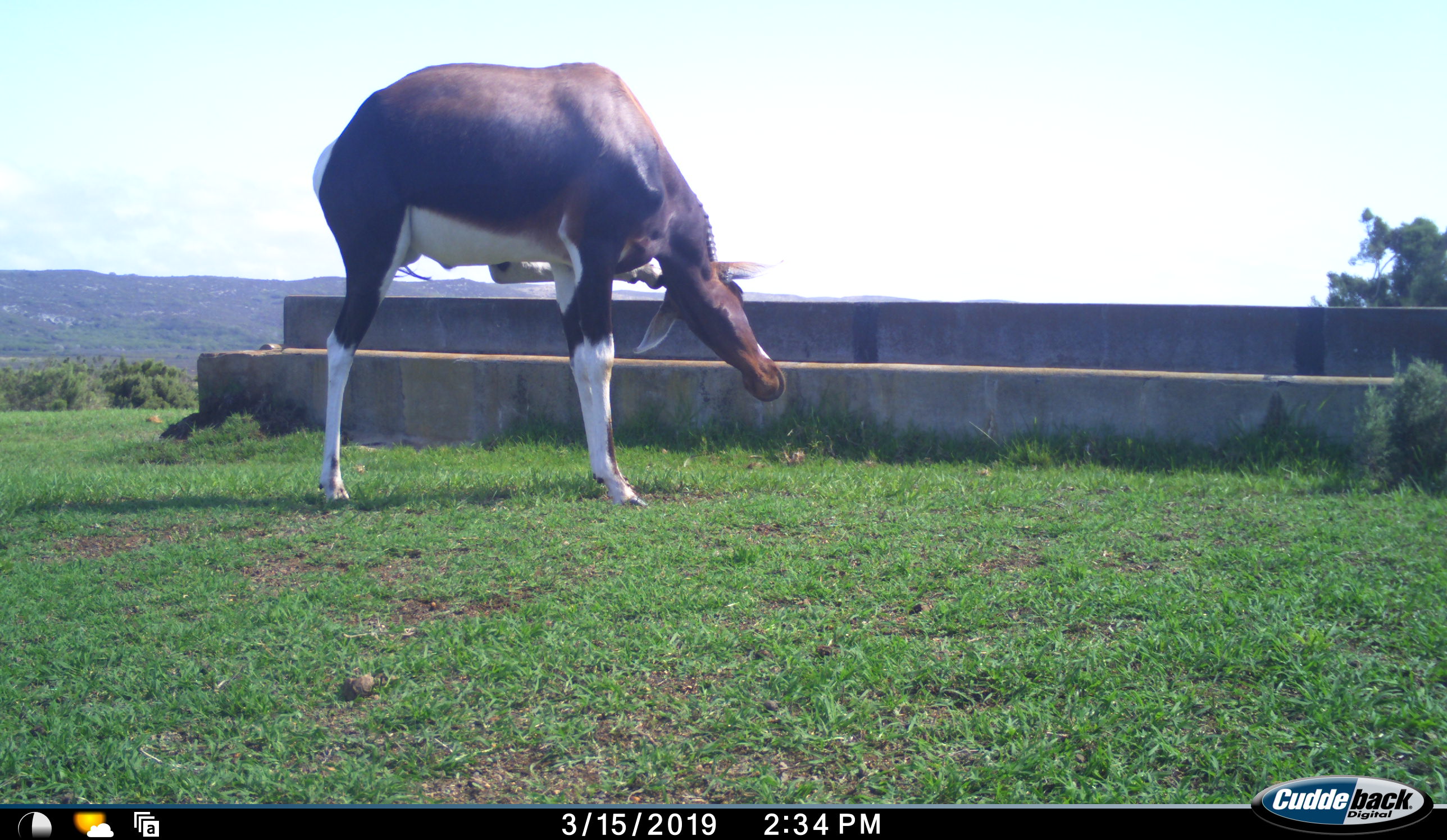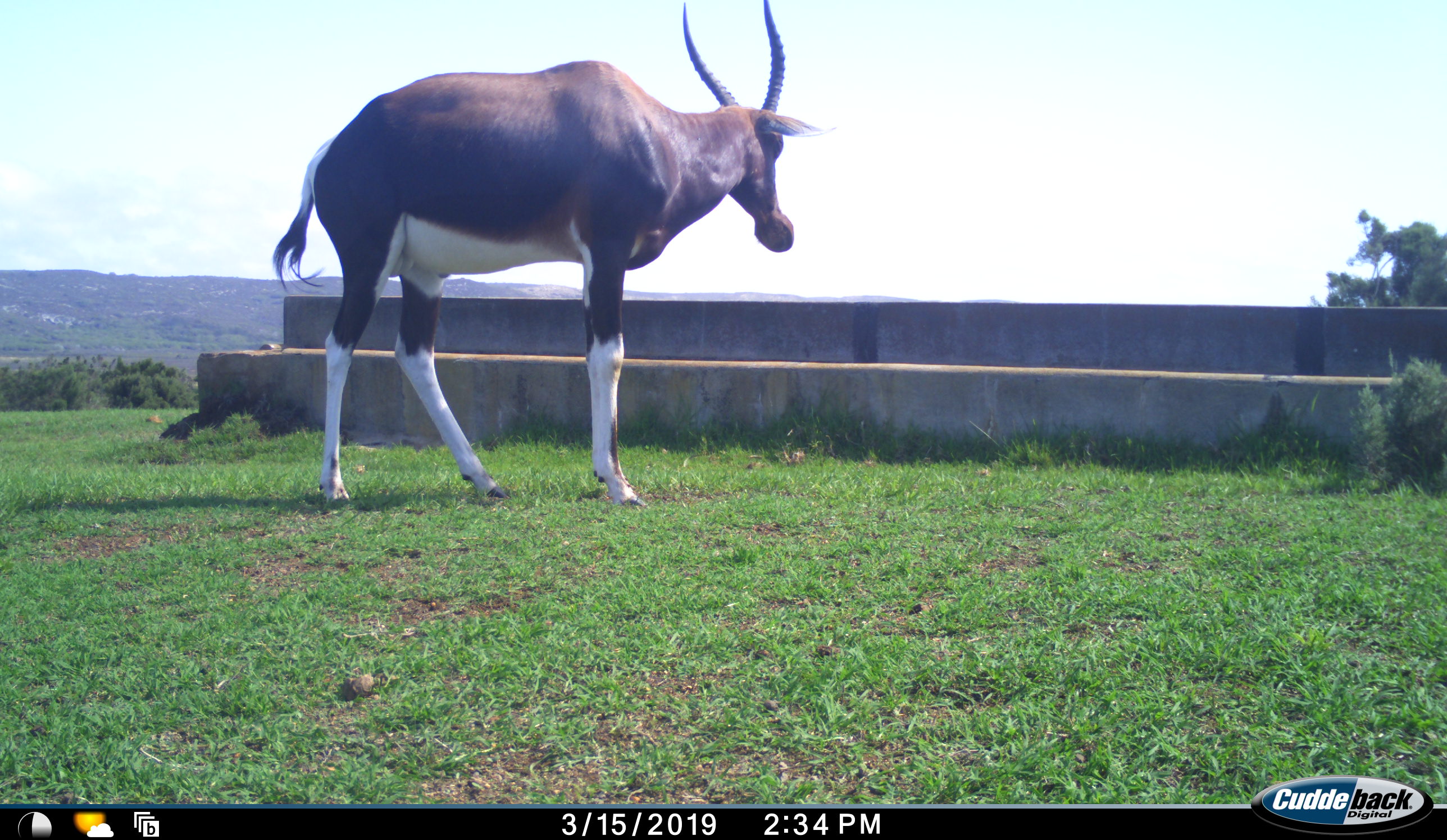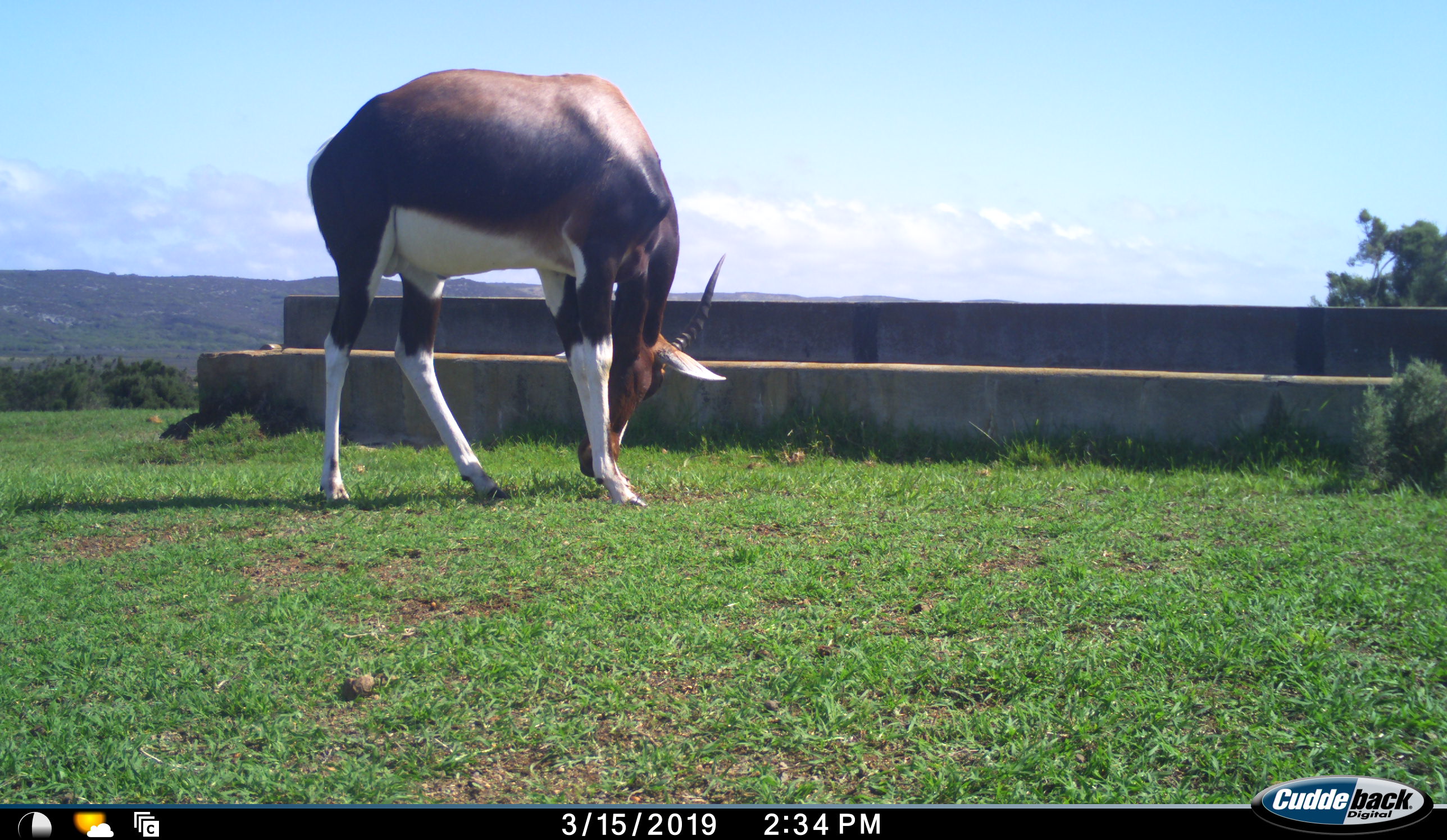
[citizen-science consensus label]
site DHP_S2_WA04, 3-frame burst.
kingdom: Animalia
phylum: Chordata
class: Mammalia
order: Artiodactyla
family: Bovidae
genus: Damaliscus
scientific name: Damaliscus pygargus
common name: bontebok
Bontebok (Damaliscus pygargus), count 1. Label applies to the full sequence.